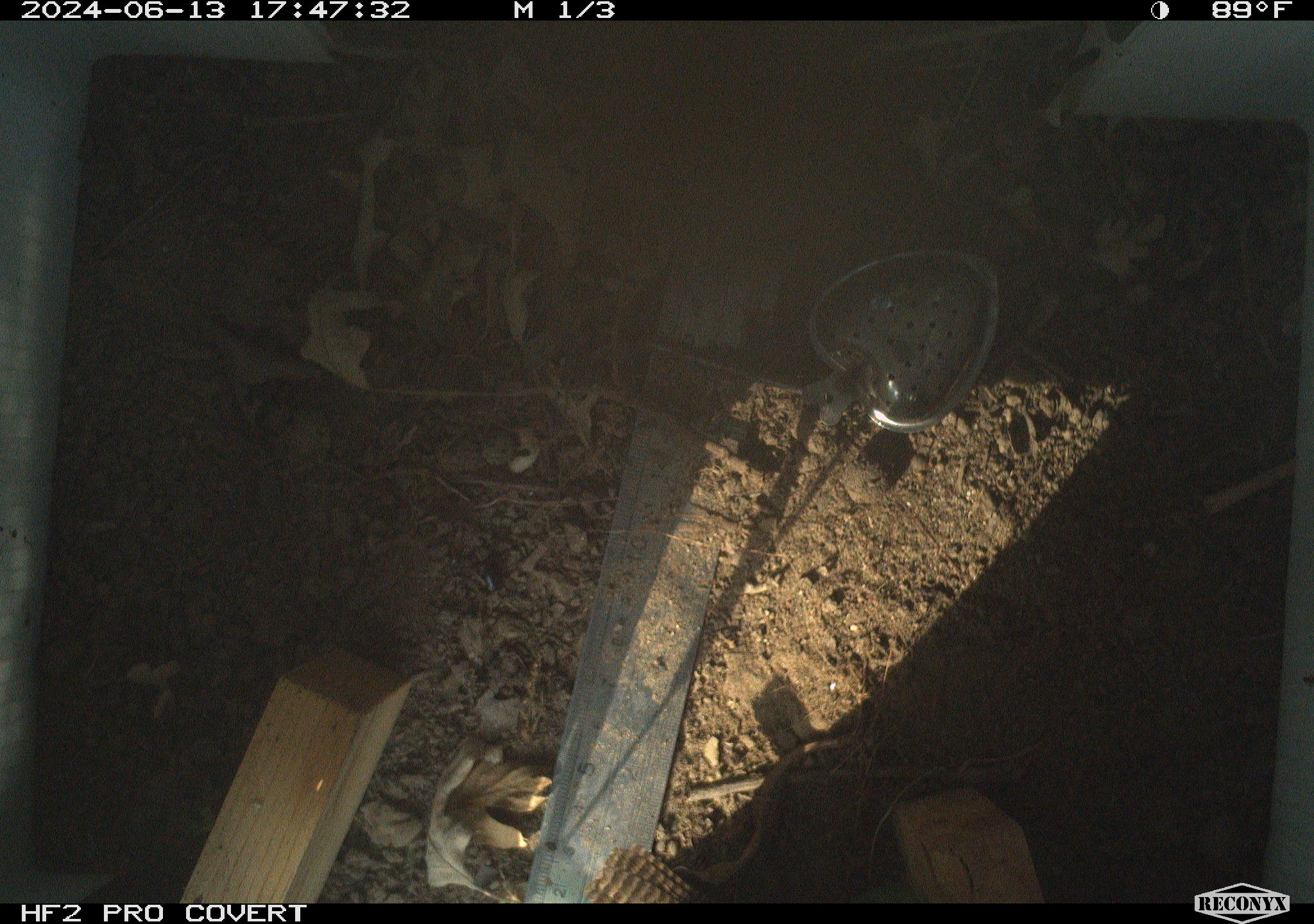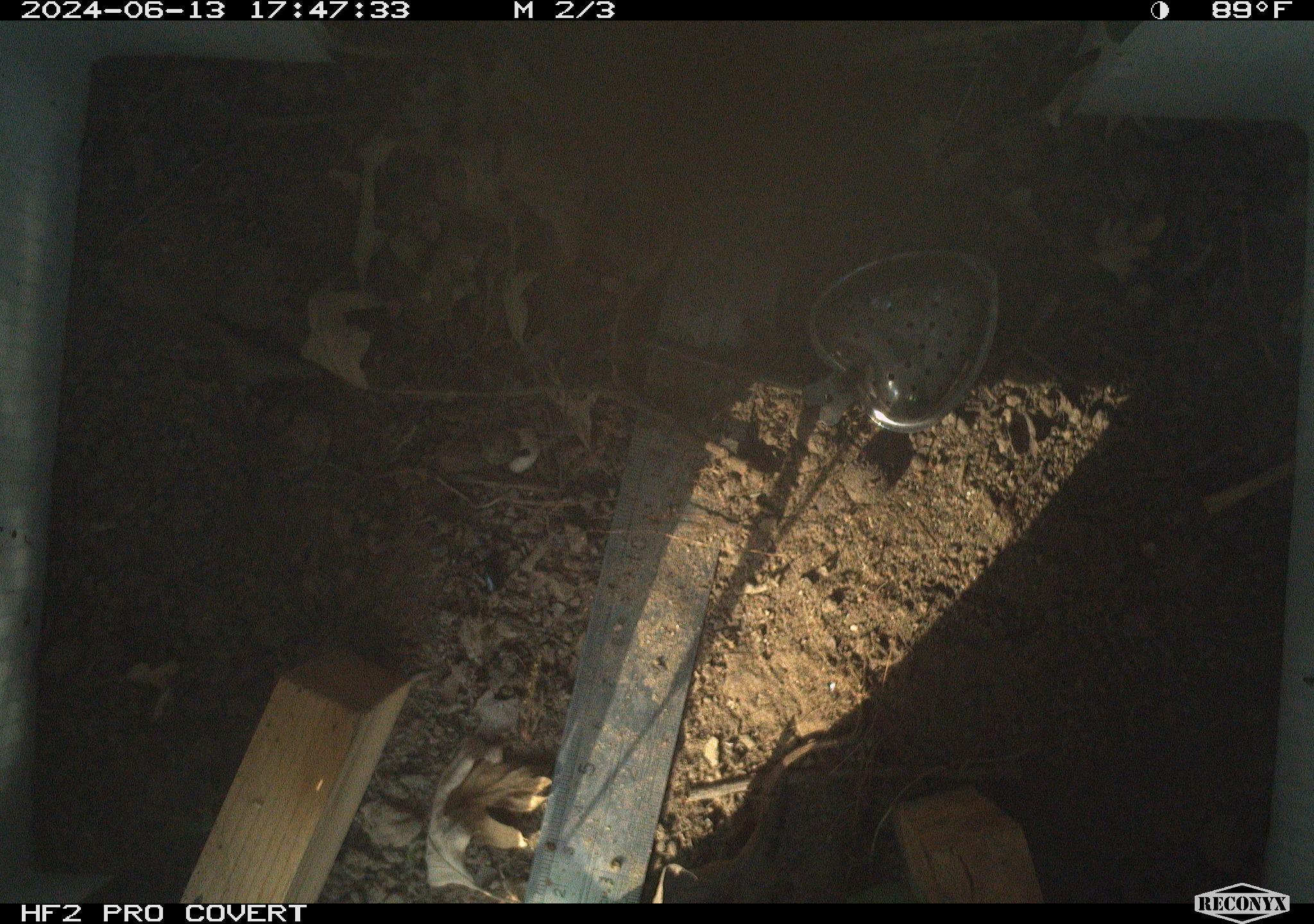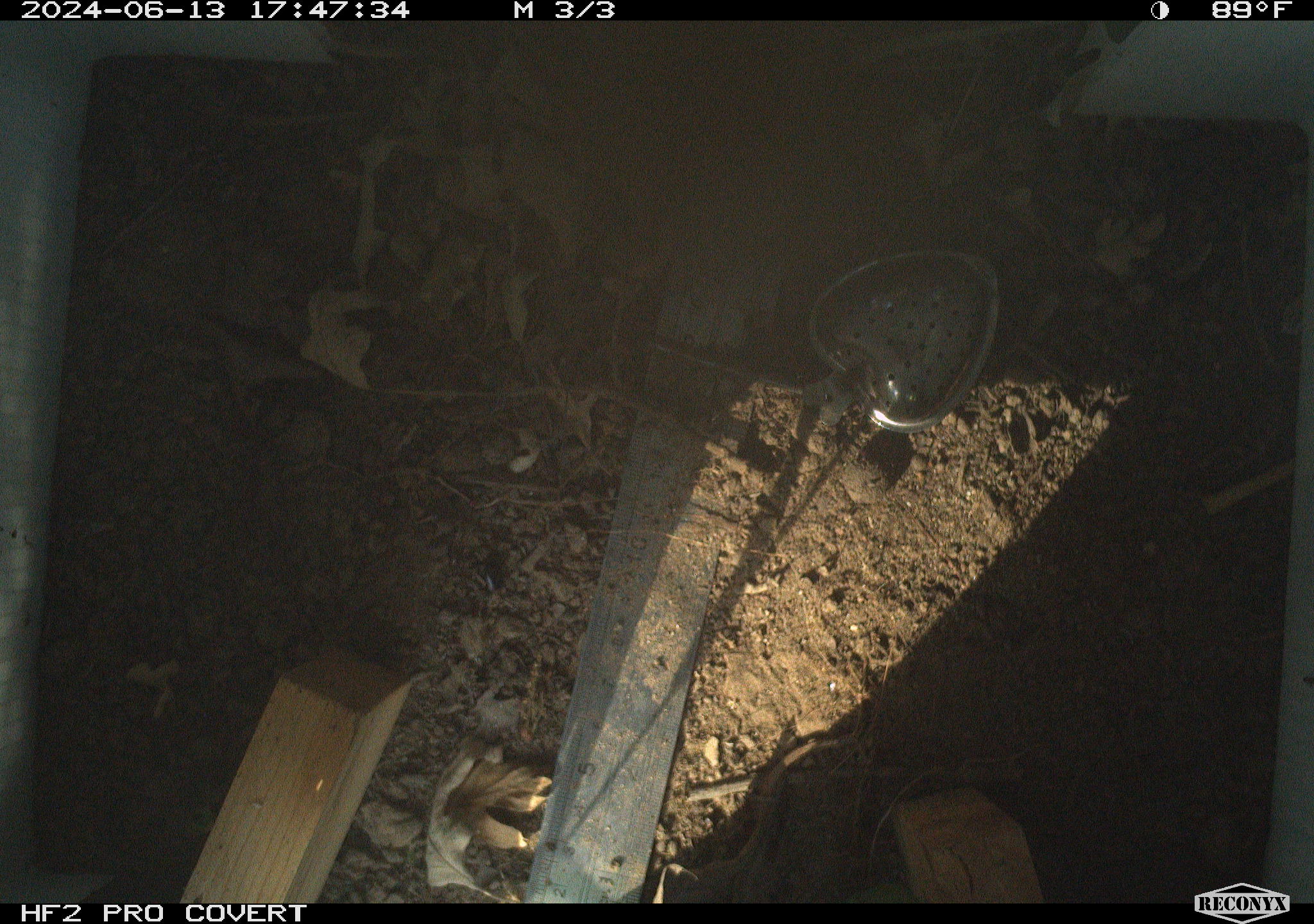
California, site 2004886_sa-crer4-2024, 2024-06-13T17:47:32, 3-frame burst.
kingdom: Animalia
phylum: Chordata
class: Aves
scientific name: Aves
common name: bird